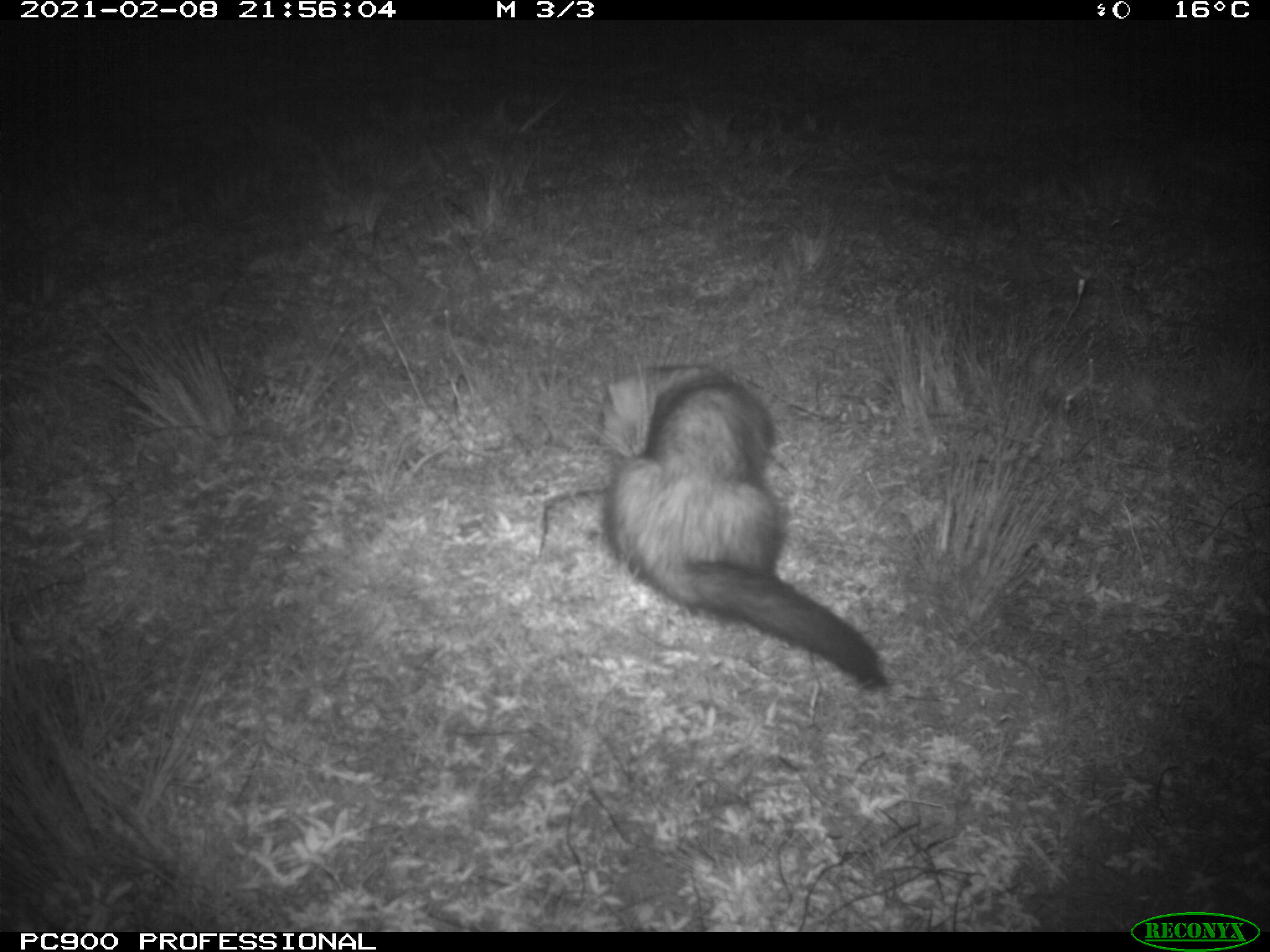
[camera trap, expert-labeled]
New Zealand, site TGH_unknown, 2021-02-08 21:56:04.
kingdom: Animalia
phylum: Chordata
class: Mammalia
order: Carnivora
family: Mustelidae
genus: Mustela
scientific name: Mustela furo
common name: ferret